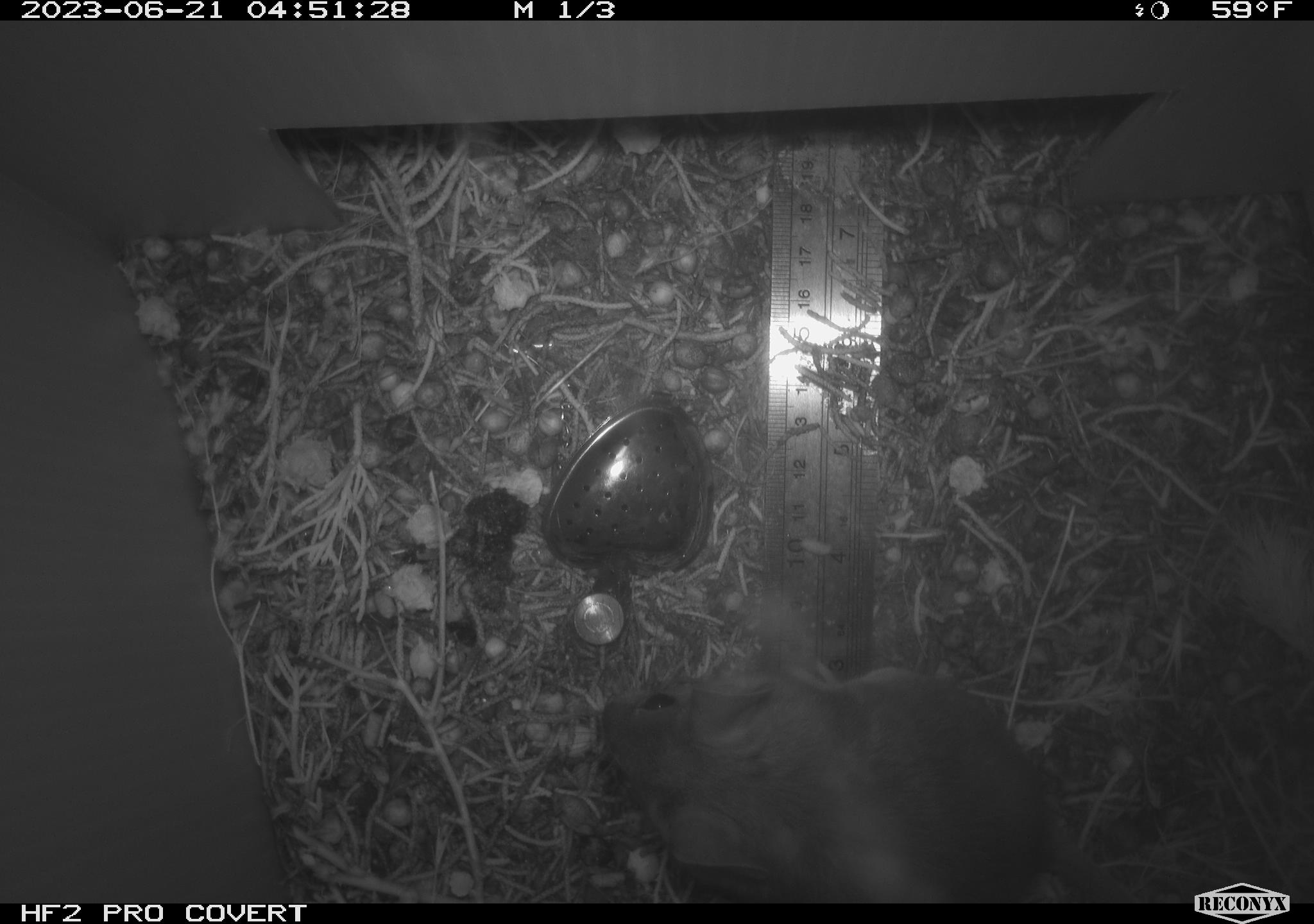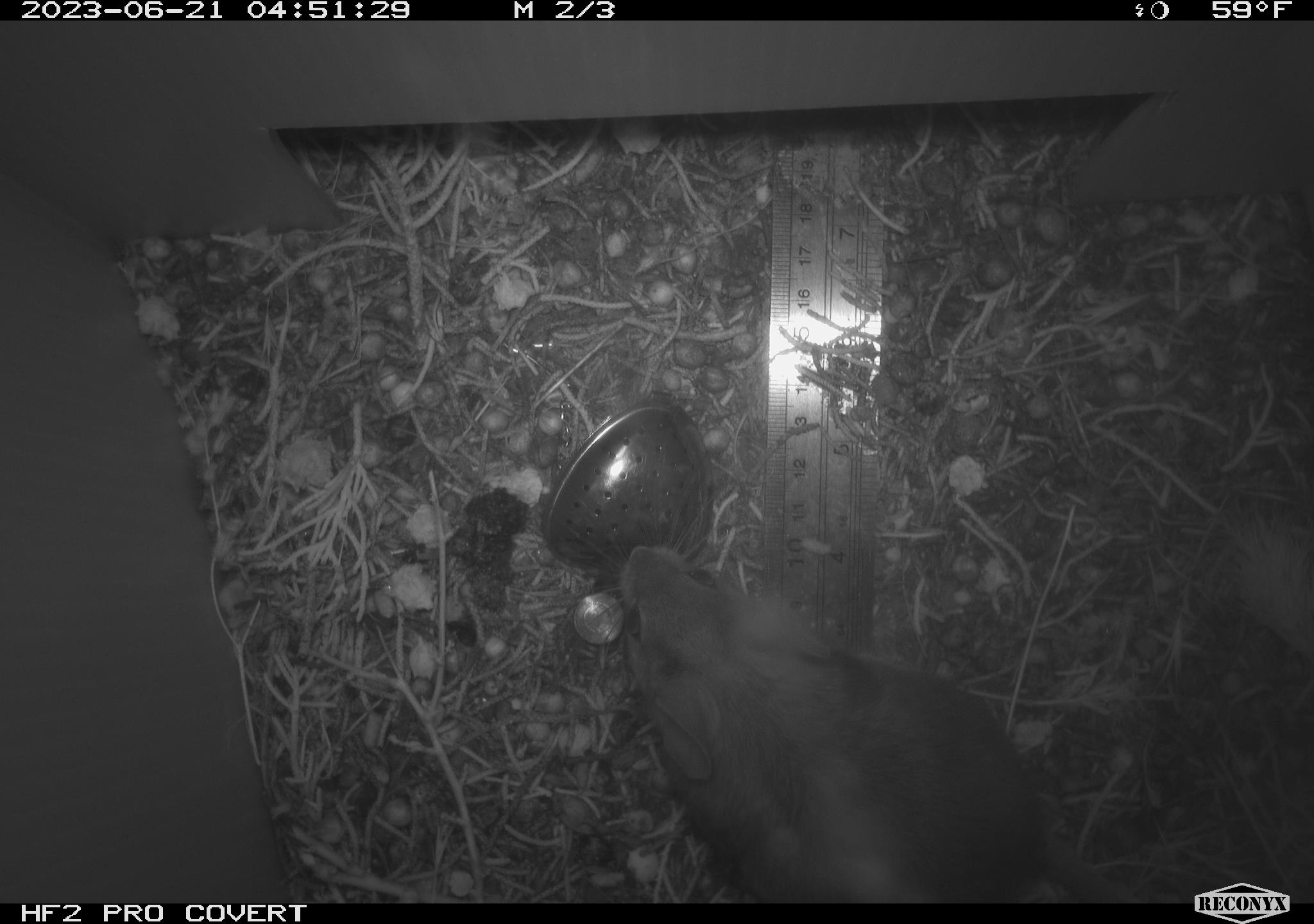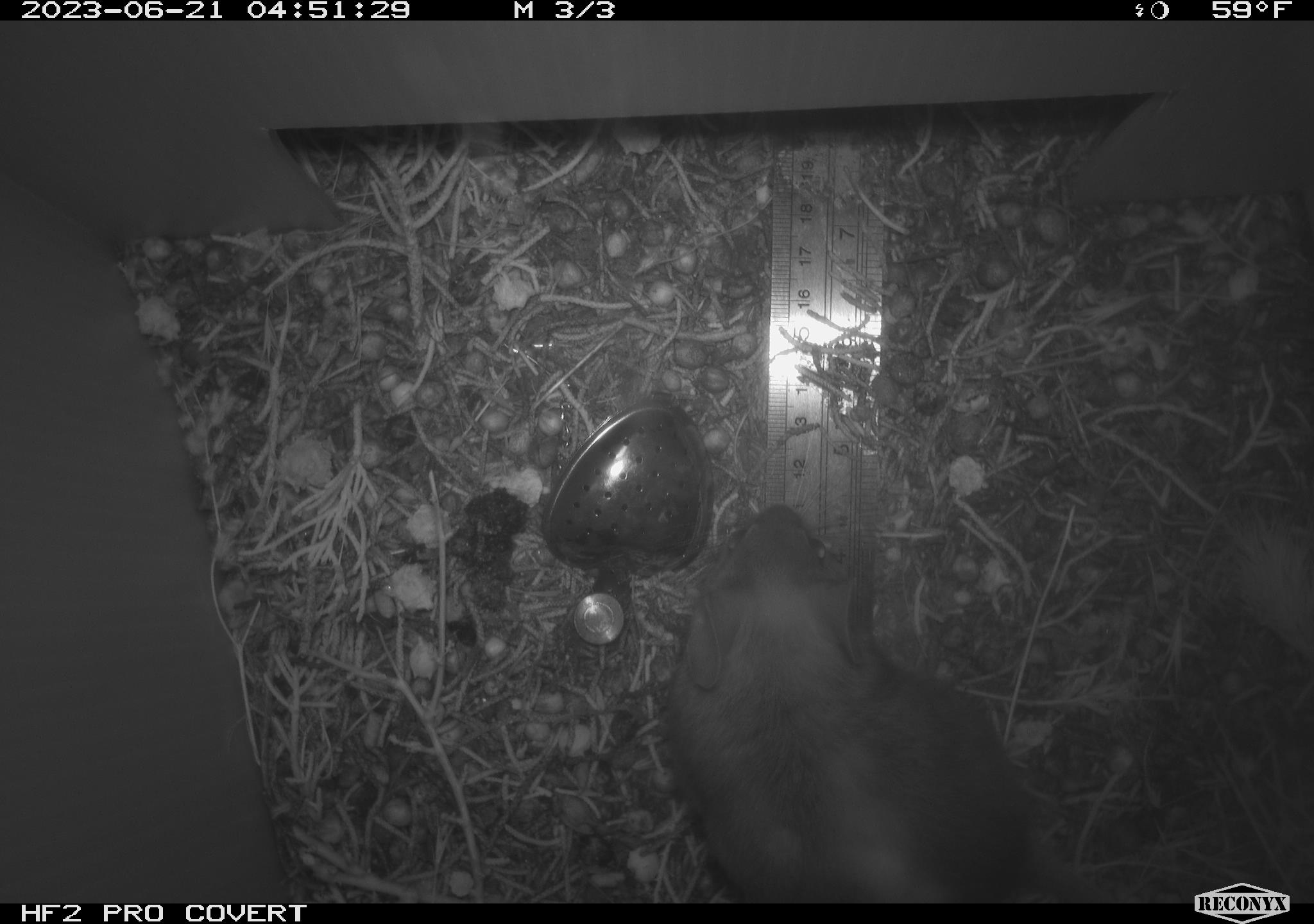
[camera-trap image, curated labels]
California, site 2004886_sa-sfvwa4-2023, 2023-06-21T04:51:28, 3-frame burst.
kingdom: Animalia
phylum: Chordata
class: Mammalia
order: Rodentia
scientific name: Rodentia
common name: mouse species